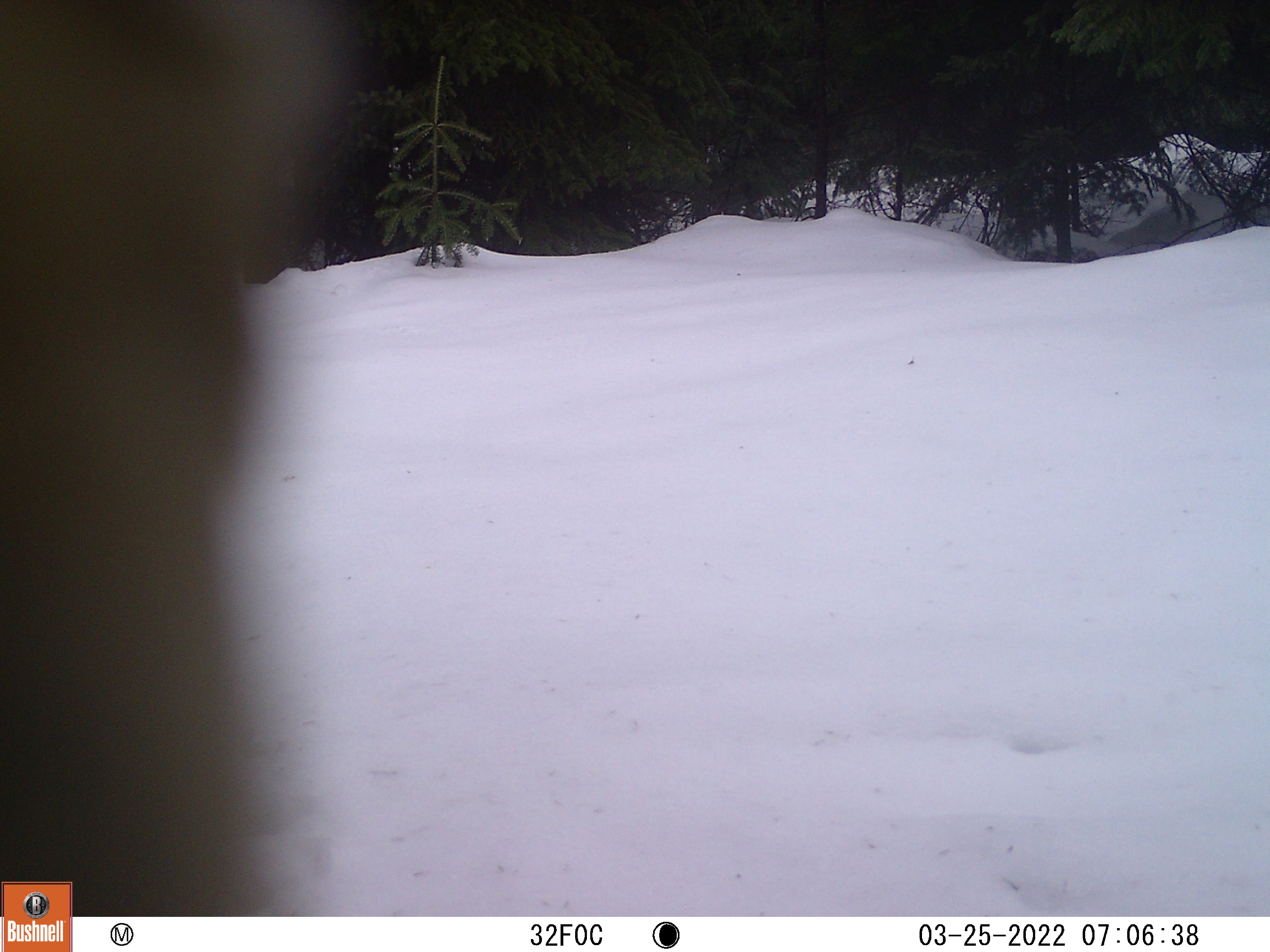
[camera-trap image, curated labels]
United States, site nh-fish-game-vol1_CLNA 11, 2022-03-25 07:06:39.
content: unidentified animal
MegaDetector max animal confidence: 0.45